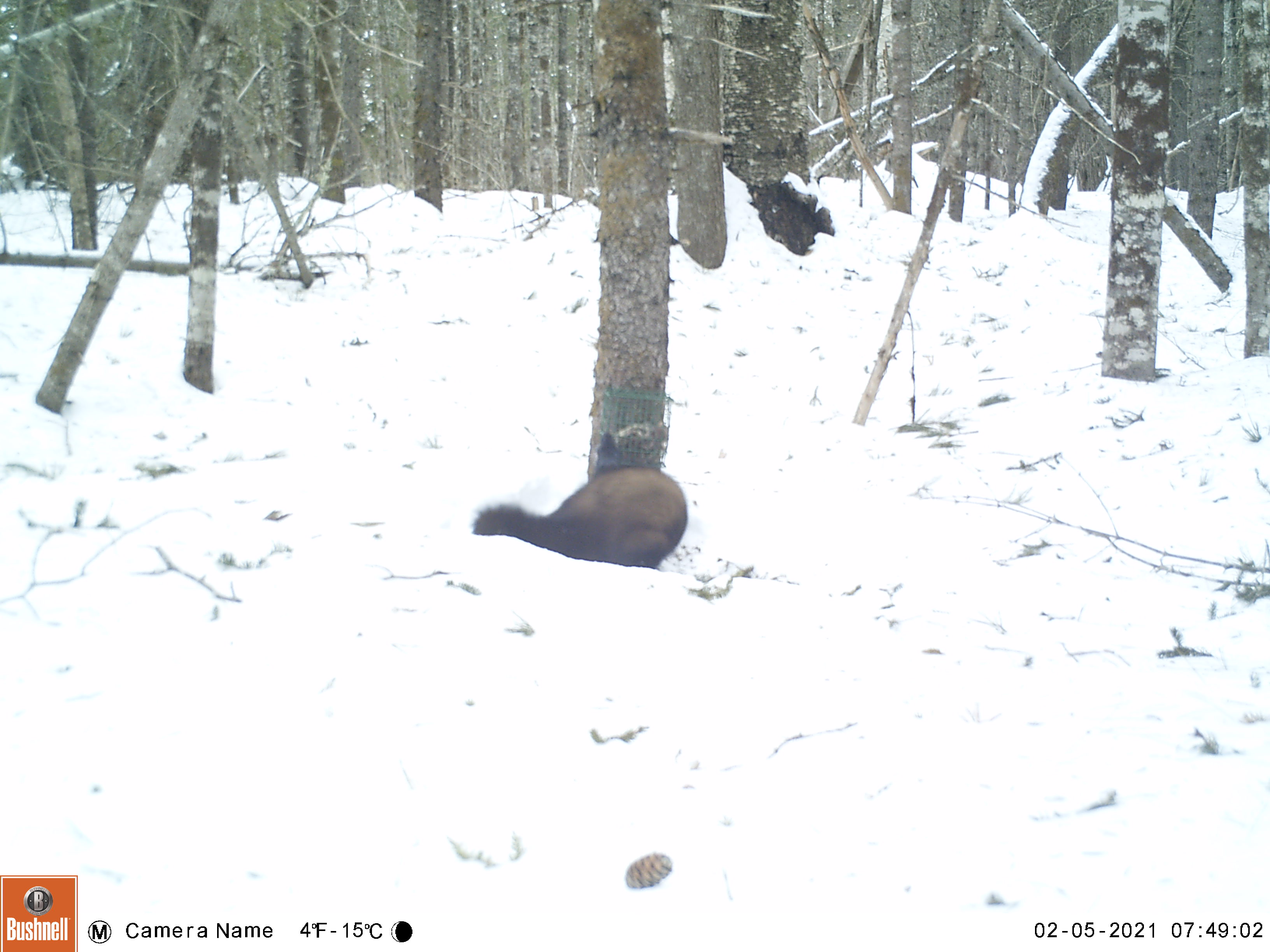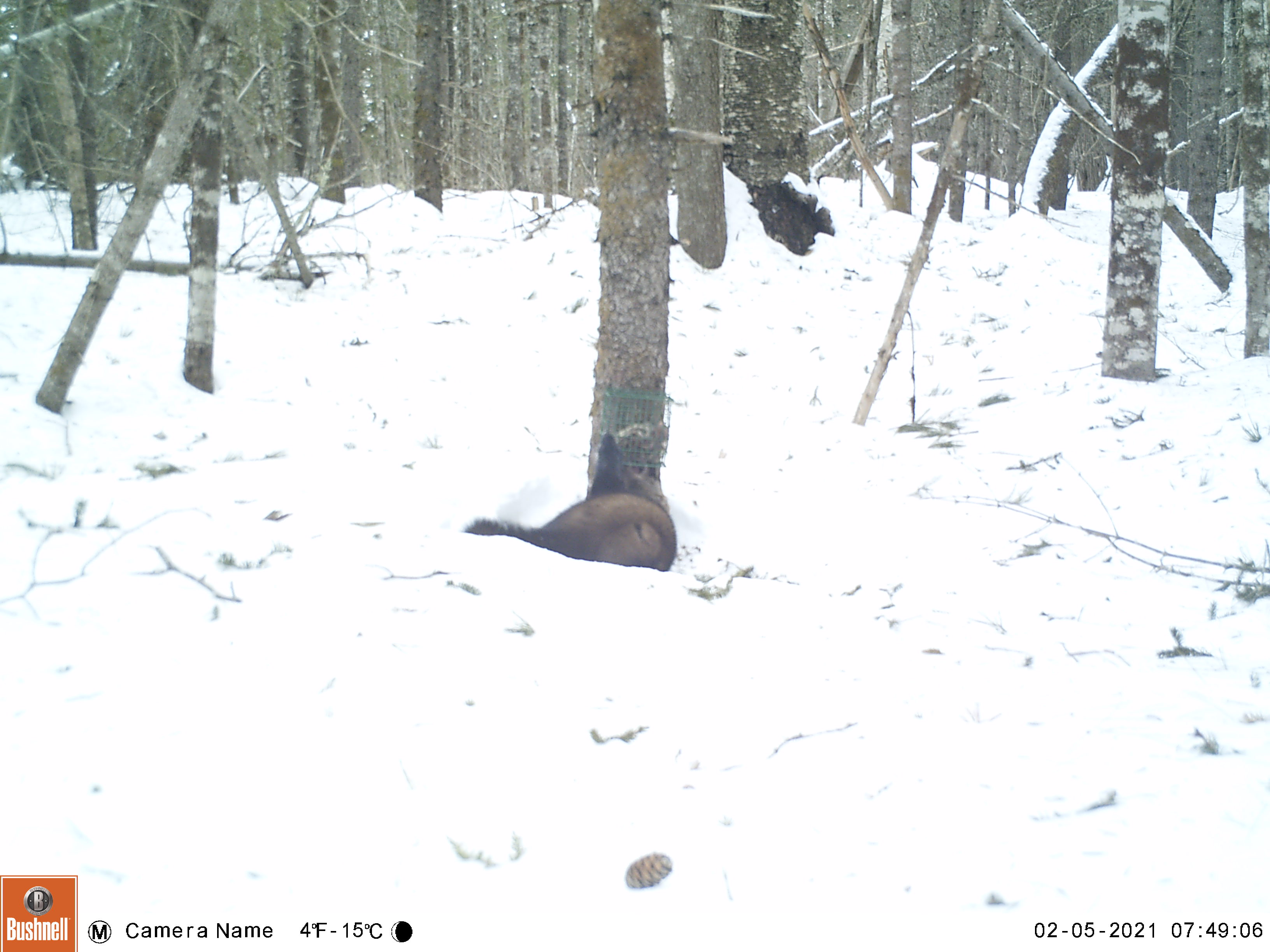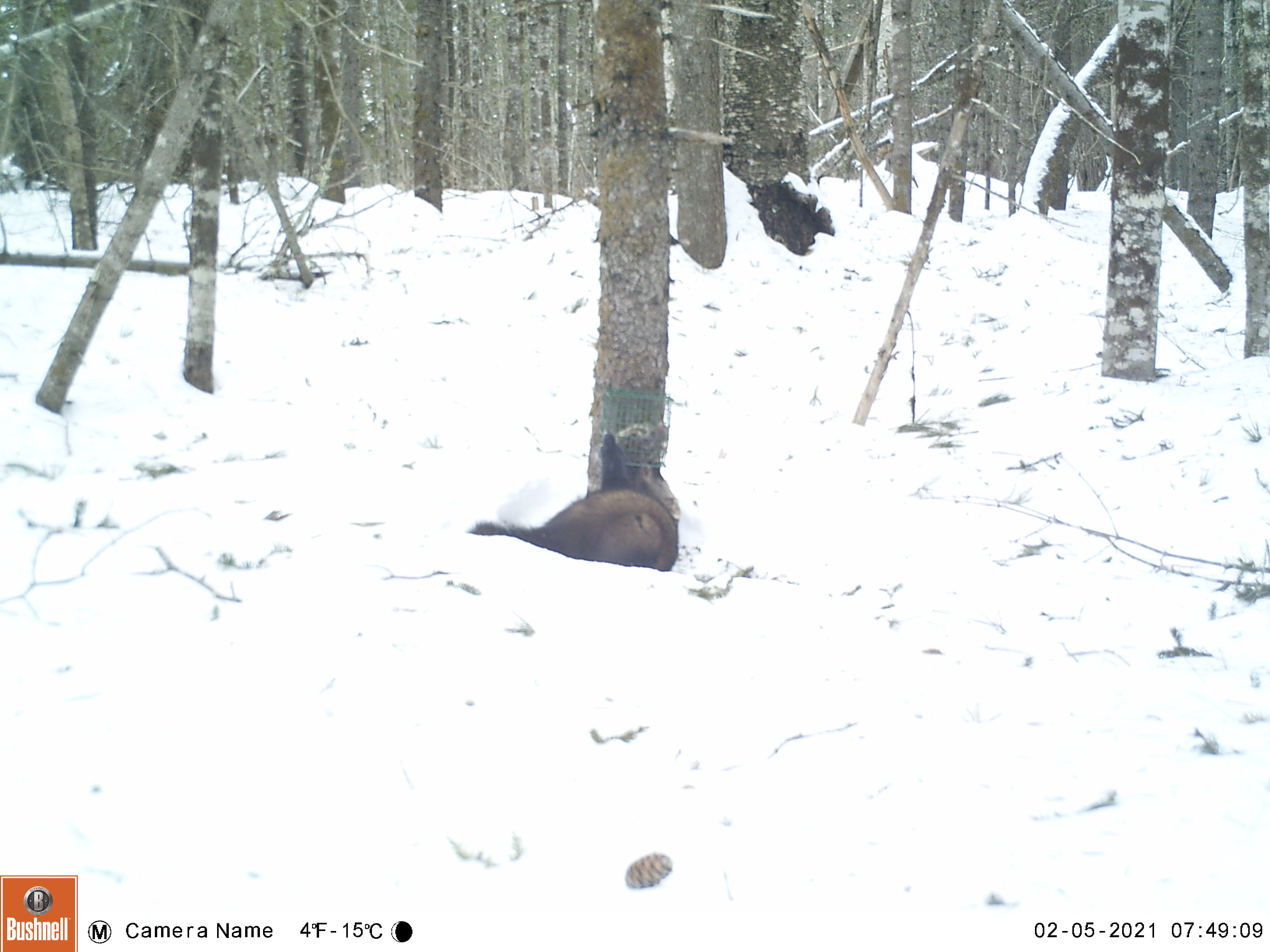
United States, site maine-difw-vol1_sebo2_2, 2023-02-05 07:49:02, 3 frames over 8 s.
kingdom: Animalia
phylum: Chordata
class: Mammalia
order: Carnivora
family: Mustelidae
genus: Pekania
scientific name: Pekania pennanti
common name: fisher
Fisher (Pekania pennanti).